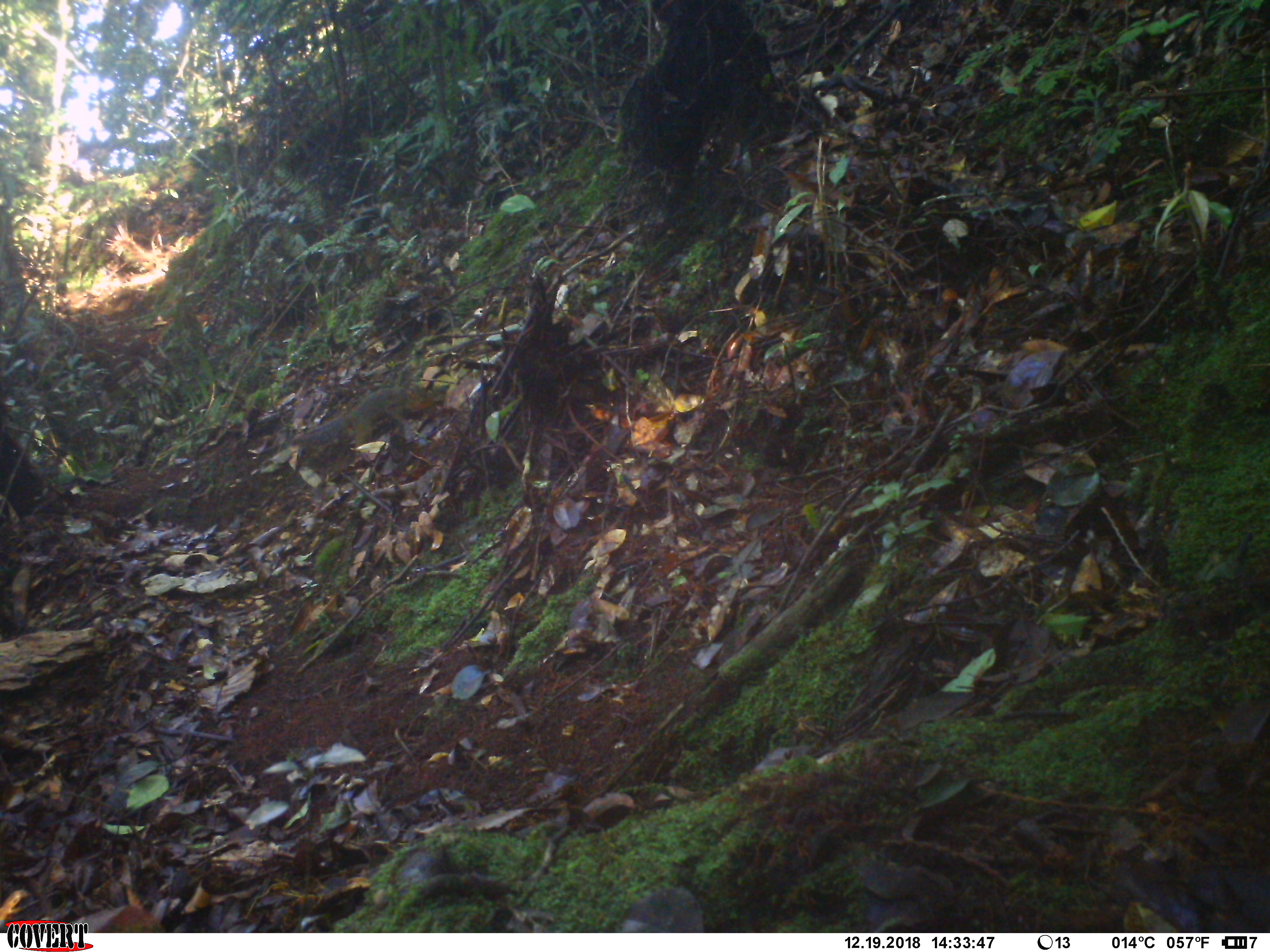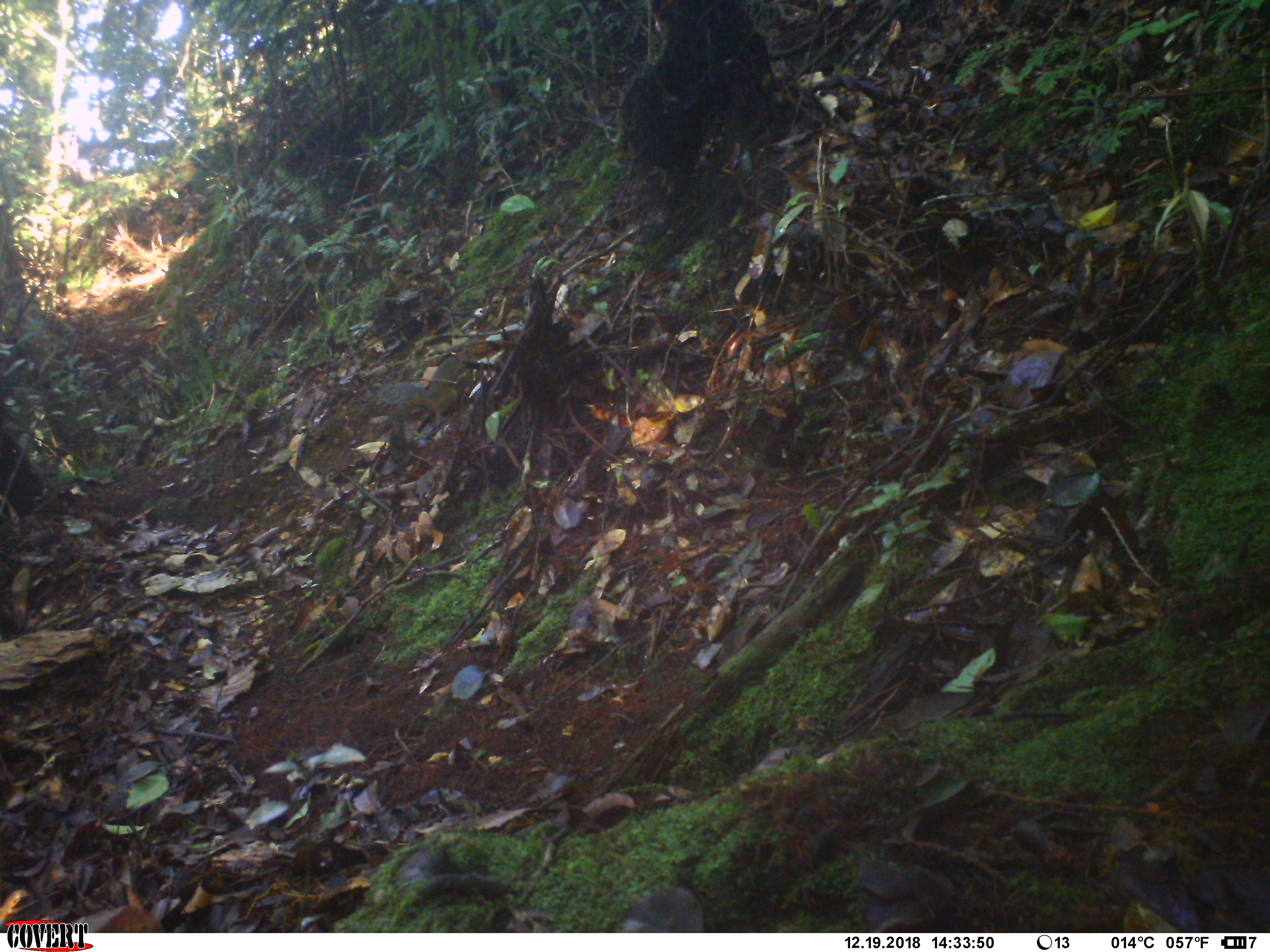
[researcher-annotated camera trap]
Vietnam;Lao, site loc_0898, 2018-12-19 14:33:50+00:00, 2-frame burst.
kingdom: Animalia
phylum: Chordata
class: Mammalia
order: Rodentia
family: Sciuridae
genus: Dremomys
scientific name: Dremomys rufigenis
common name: red-cheeked squirrel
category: red cheeked squirrel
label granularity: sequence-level